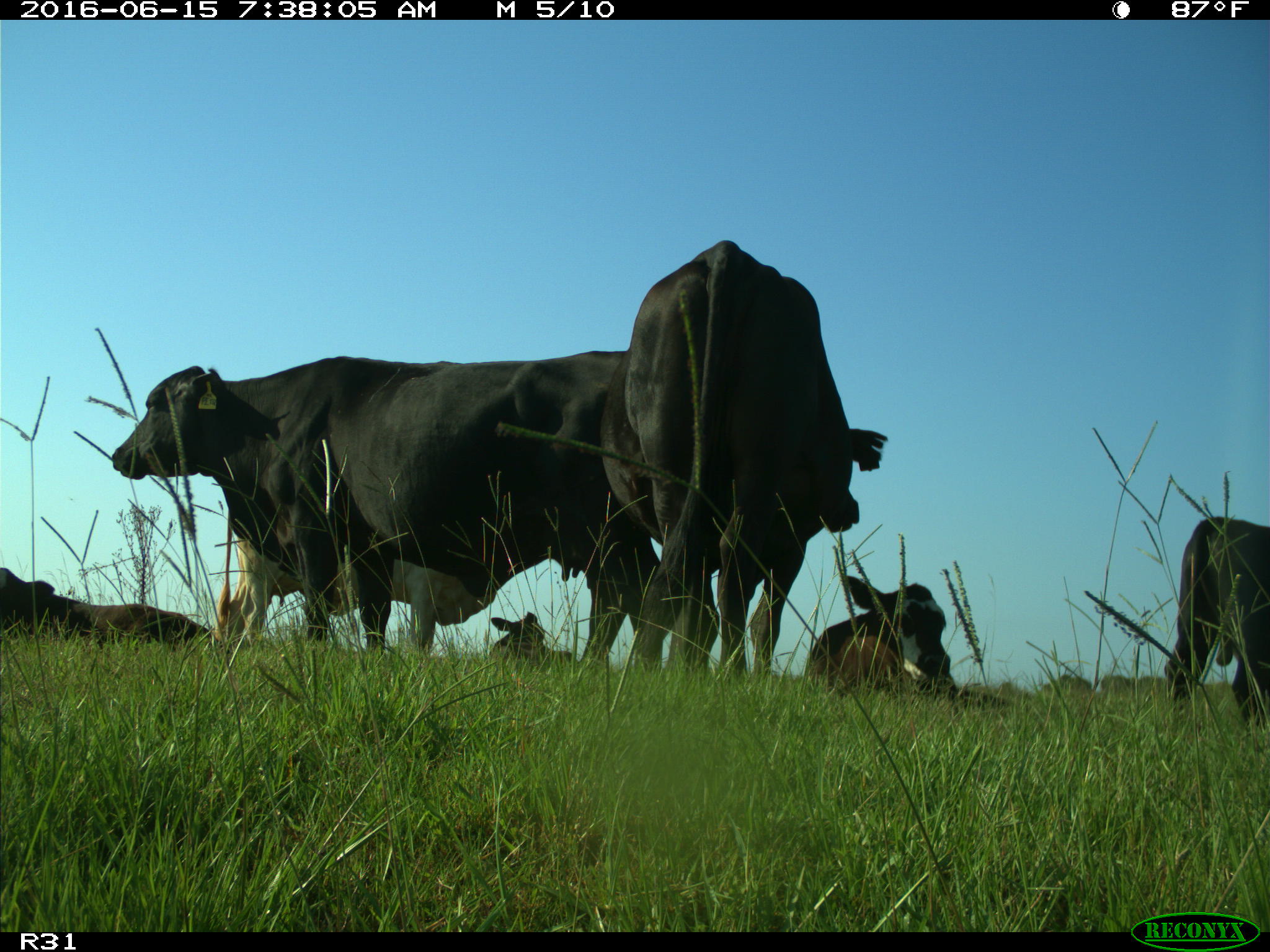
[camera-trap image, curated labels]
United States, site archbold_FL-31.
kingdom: Animalia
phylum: Chordata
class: Mammalia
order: Artiodactyla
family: Bovidae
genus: Bos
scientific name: Bos taurus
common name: domestic cow